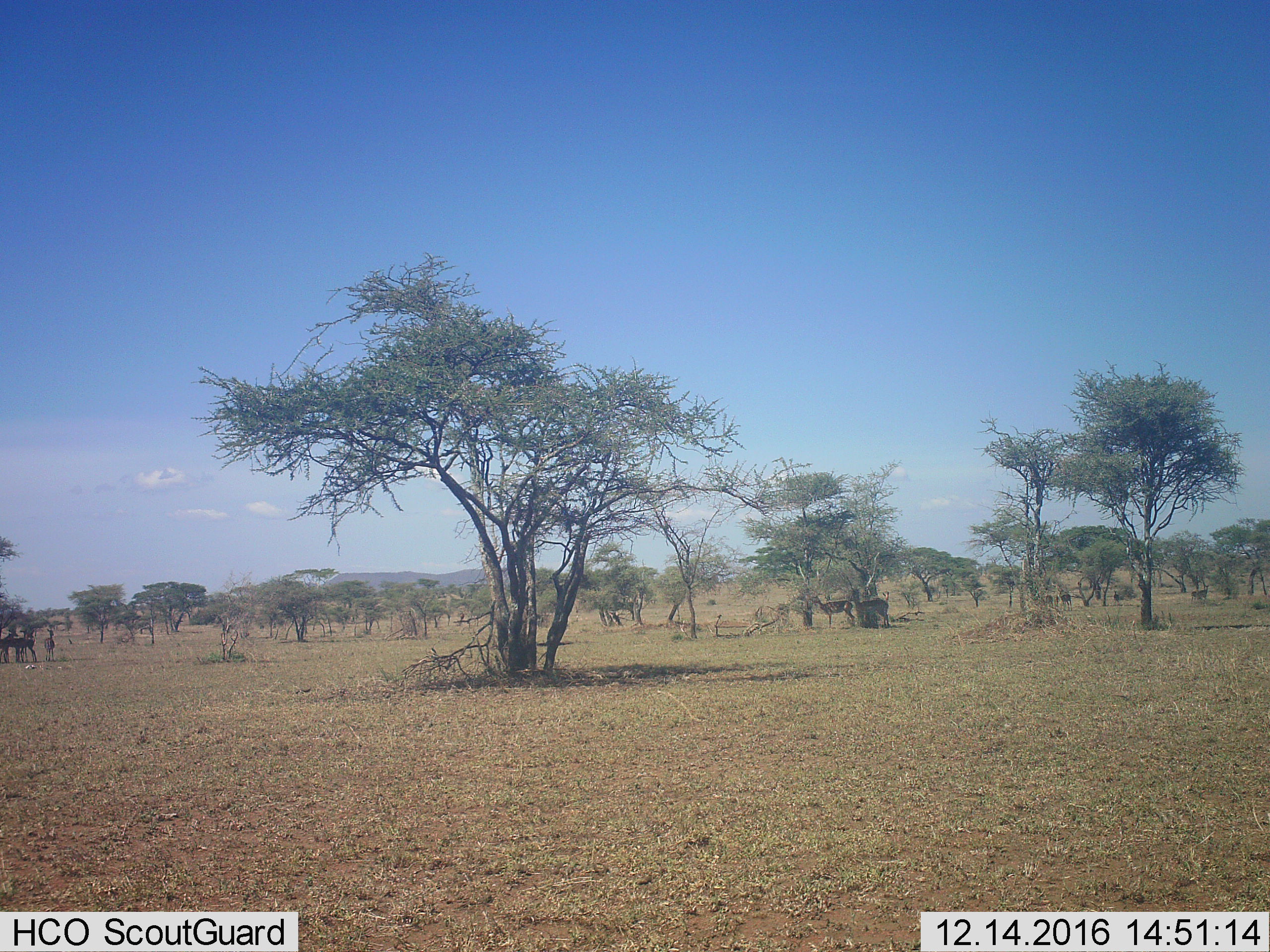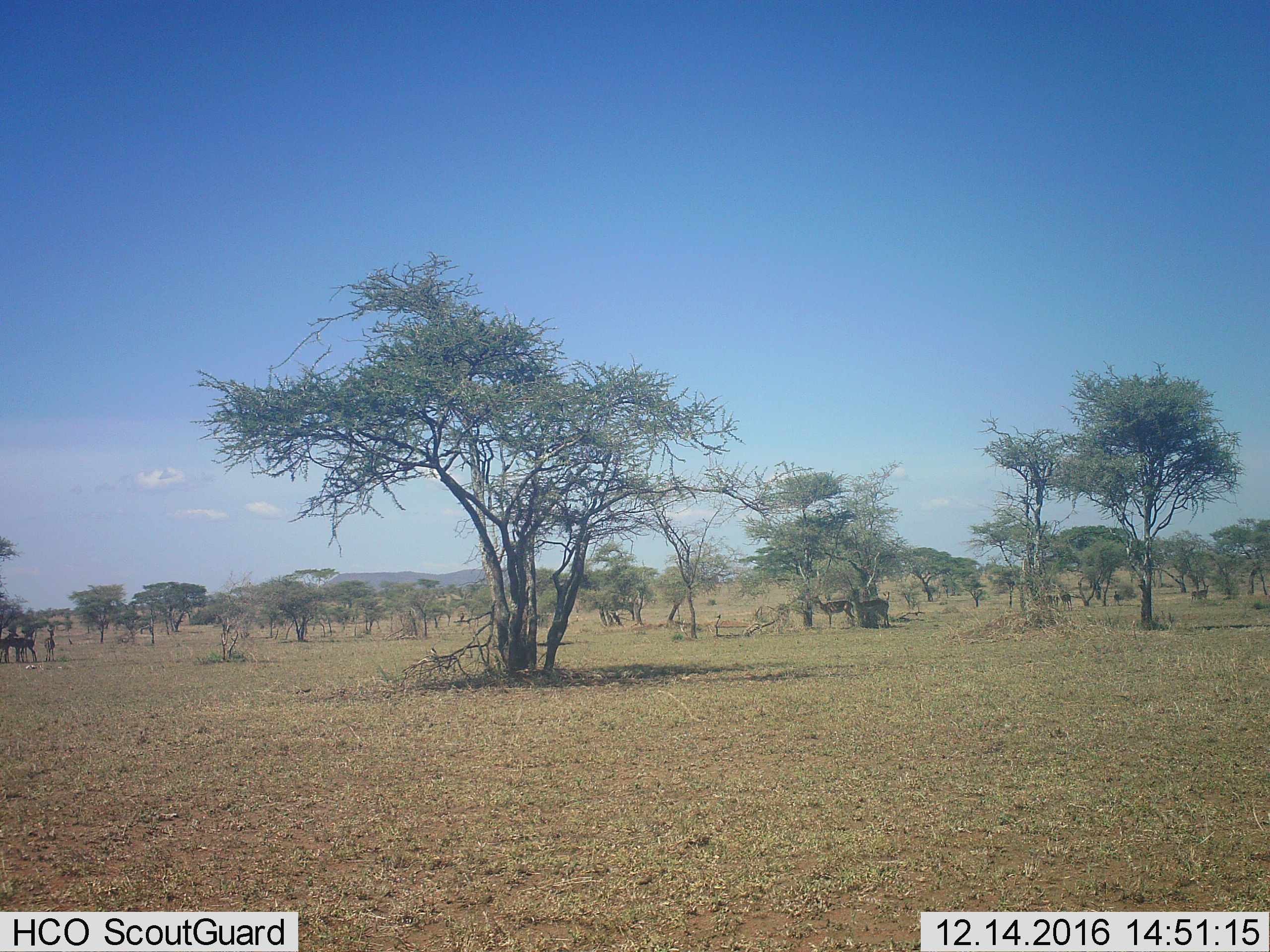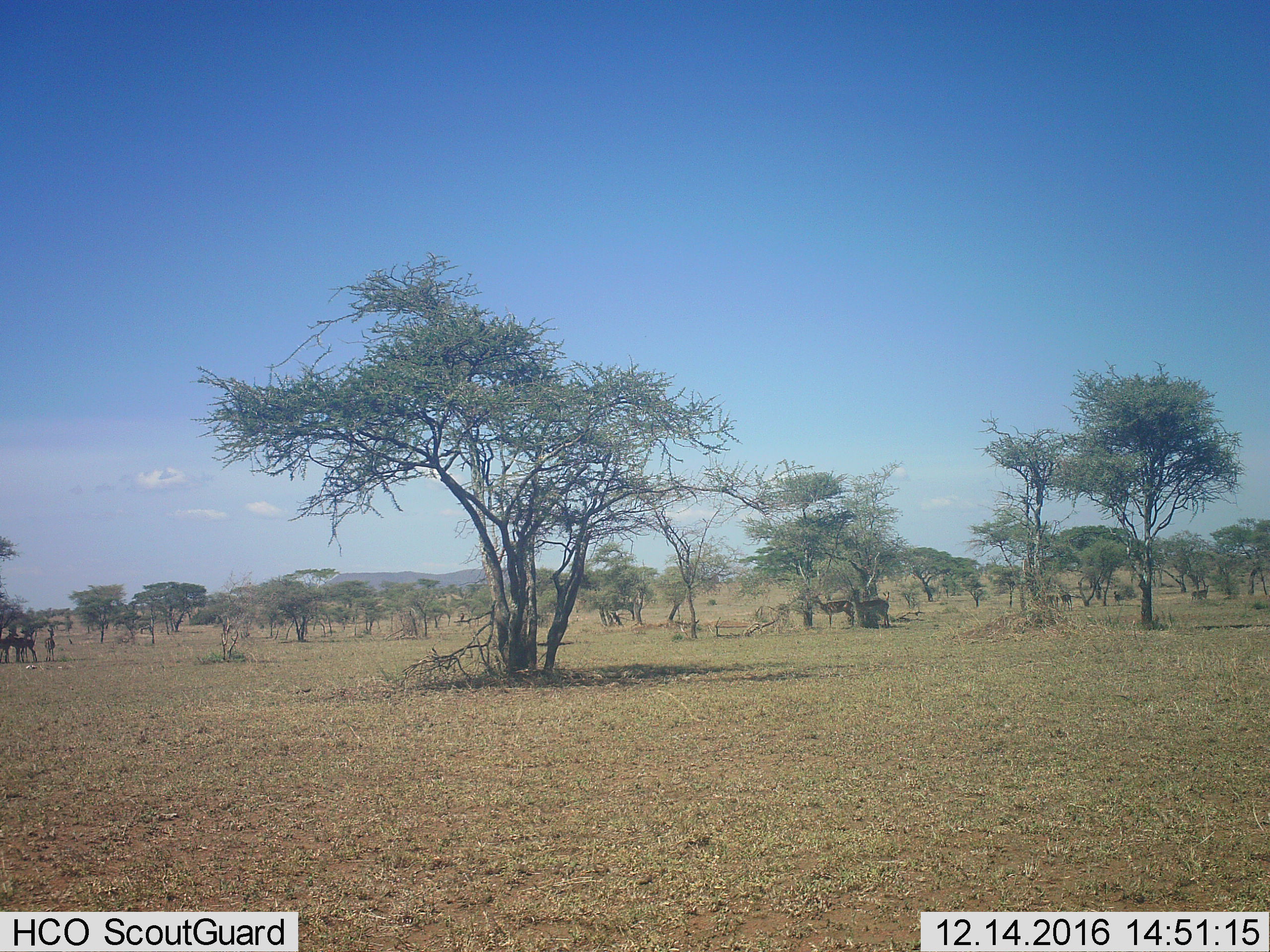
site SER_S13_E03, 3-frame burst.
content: unidentified animal